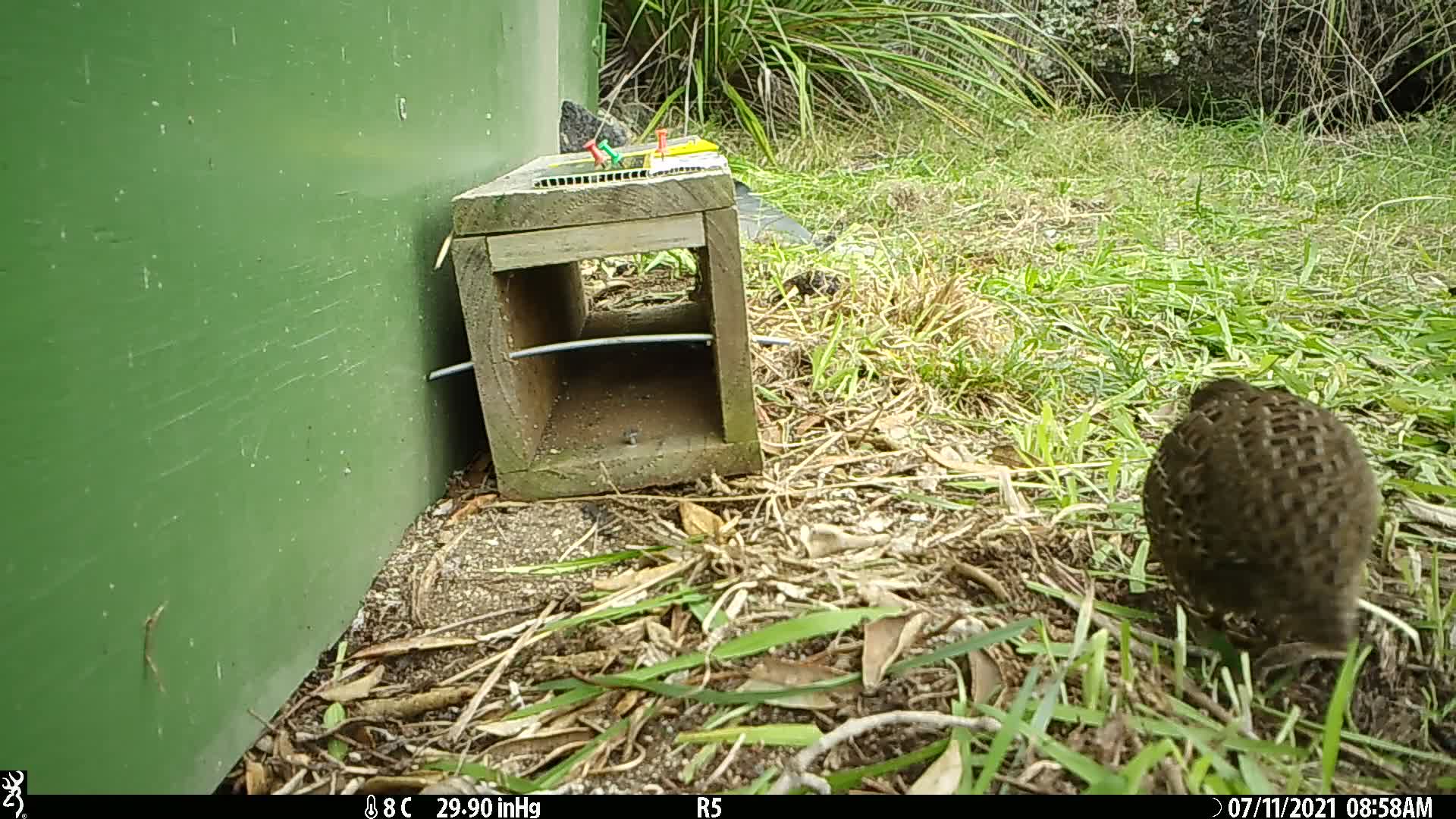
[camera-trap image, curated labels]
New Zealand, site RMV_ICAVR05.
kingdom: Animalia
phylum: Chordata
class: Aves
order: Galliformes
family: Phasianidae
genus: Synoicus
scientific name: Synoicus ypsilophorus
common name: brown quail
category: quail brown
Quail brown (brown quail) (Synoicus ypsilophorus).